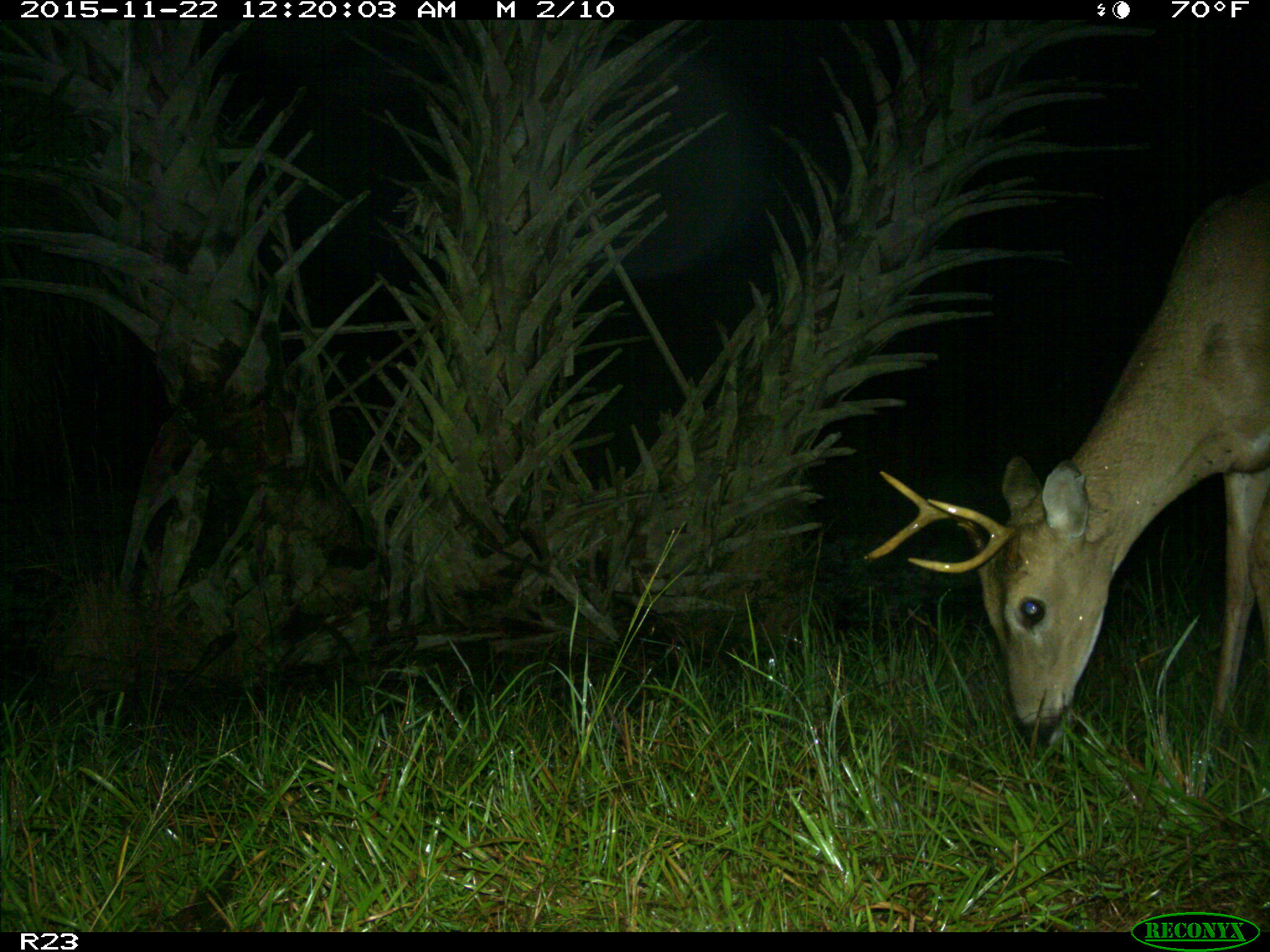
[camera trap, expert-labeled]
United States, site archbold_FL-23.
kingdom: Animalia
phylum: Chordata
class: Mammalia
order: Artiodactyla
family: Cervidae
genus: Odocoileus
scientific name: Odocoileus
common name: deer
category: unidentified deer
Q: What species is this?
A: Unidentified deer (deer) (Odocoileus).